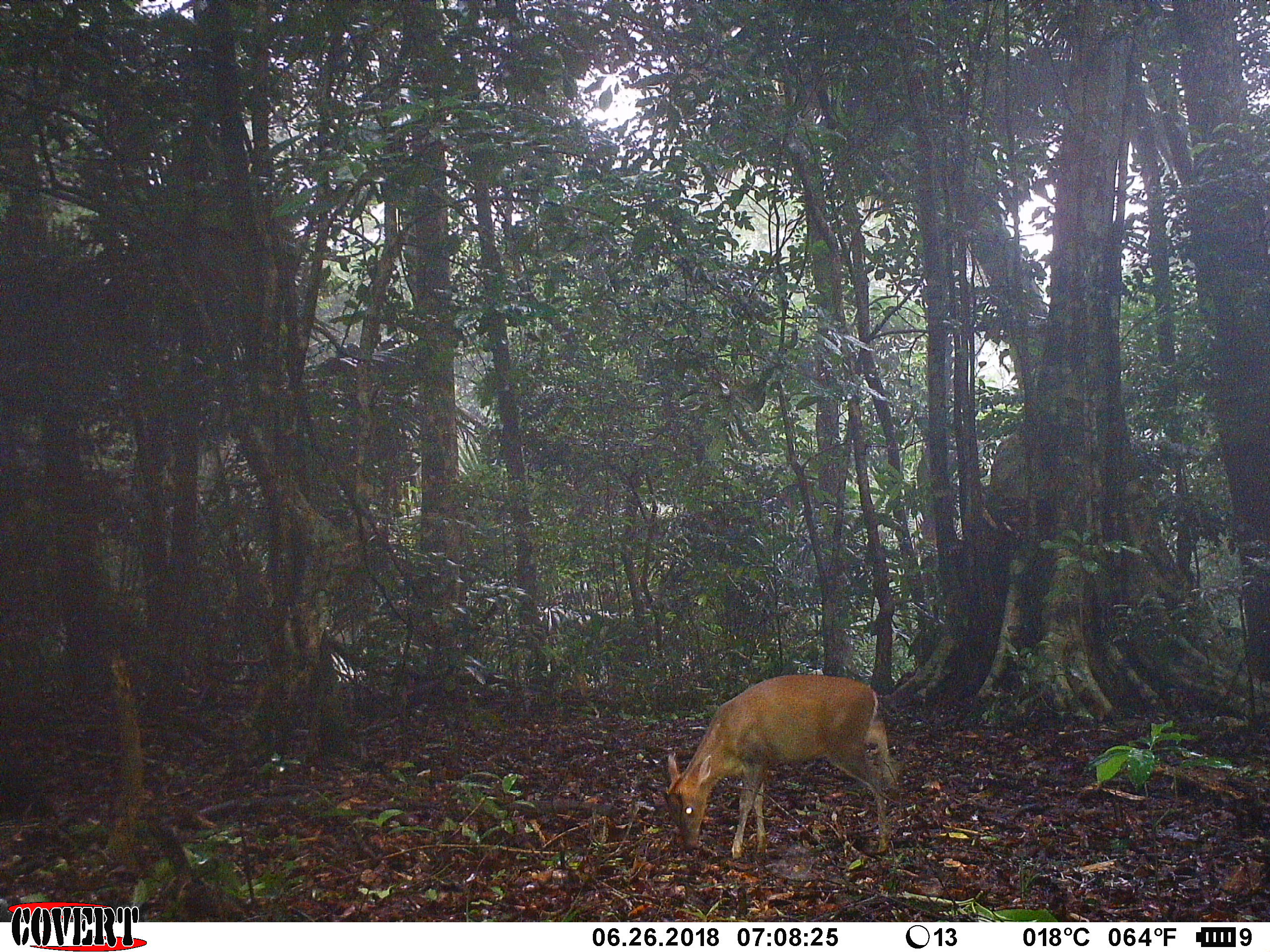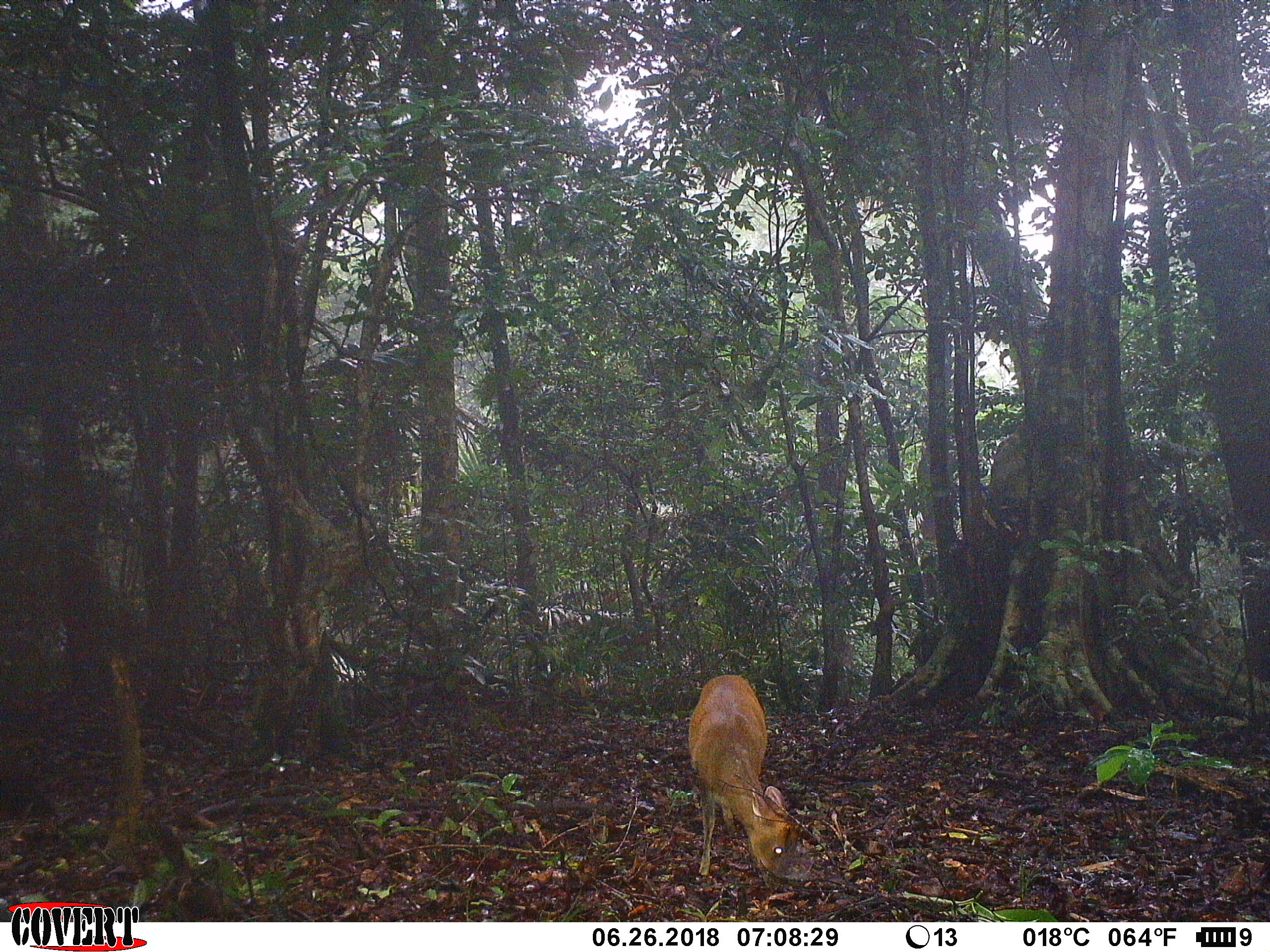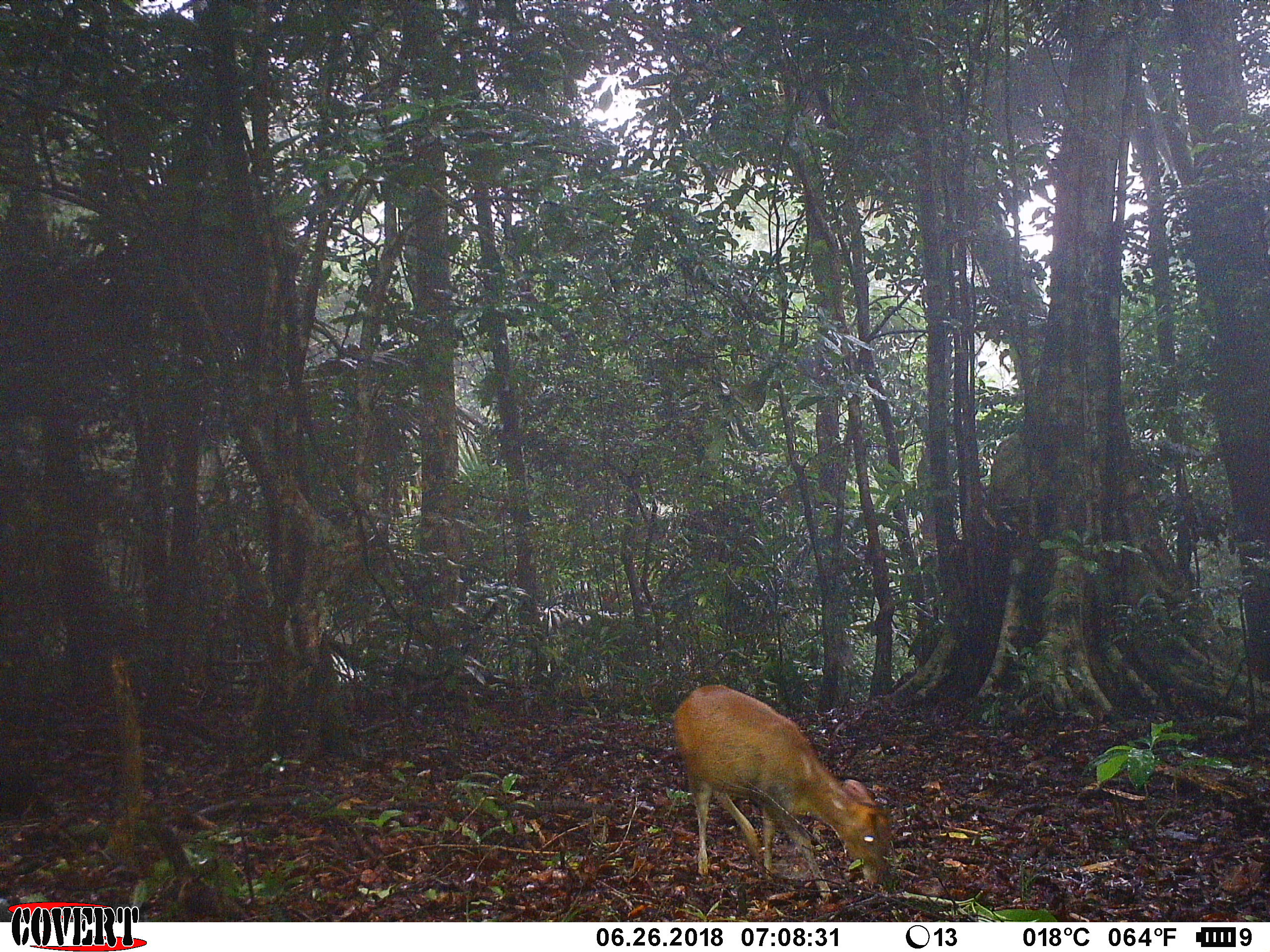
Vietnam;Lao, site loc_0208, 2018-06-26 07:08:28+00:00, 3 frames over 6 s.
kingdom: Animalia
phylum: Chordata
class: Mammalia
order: Artiodactyla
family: Cervidae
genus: Muntiacus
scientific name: Muntiacus rooseveltorum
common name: roosevelt's muntjac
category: roosevelts muntjac group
Roosevelts muntjac group (roosevelt's muntjac) (Muntiacus rooseveltorum). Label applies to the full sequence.